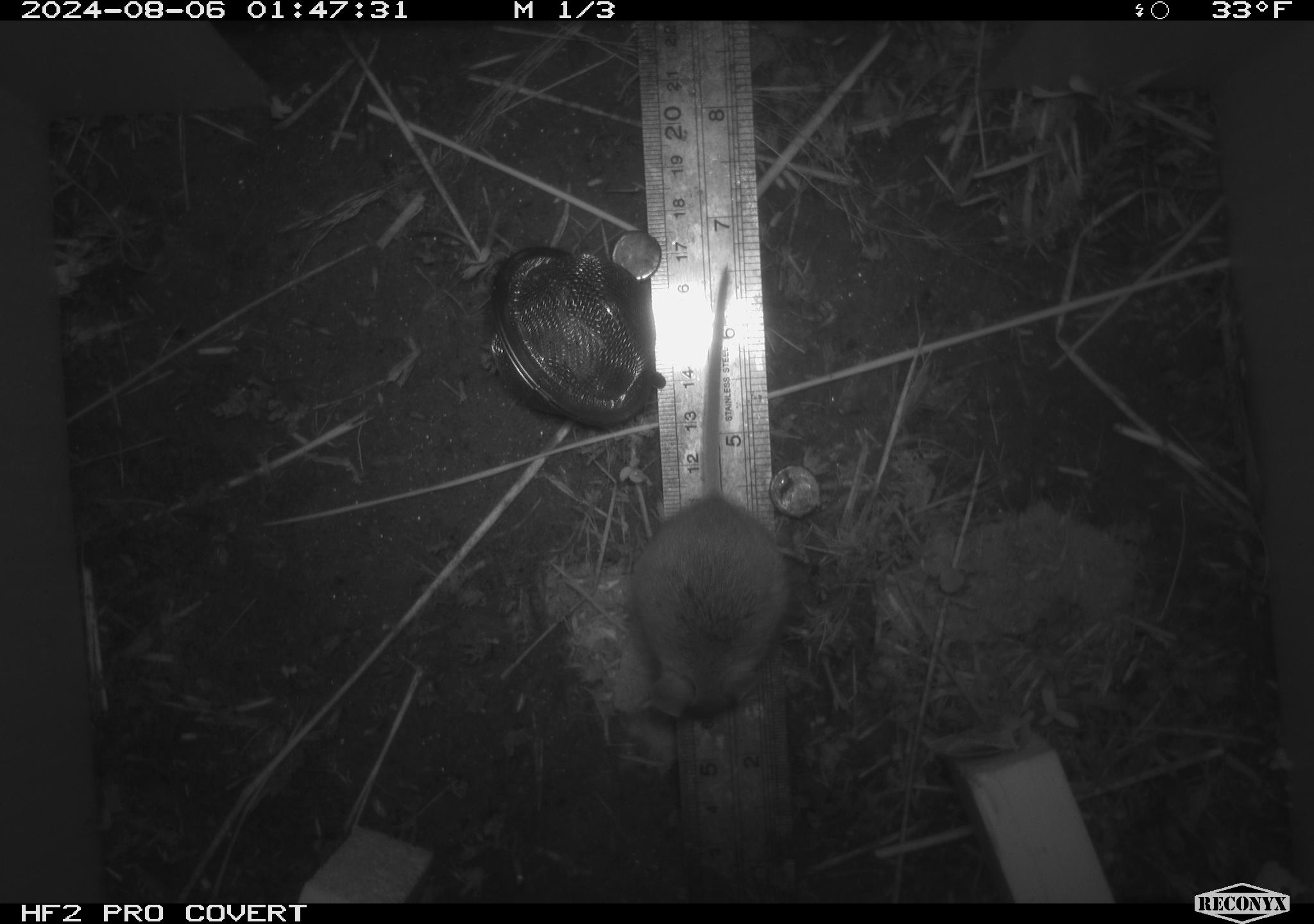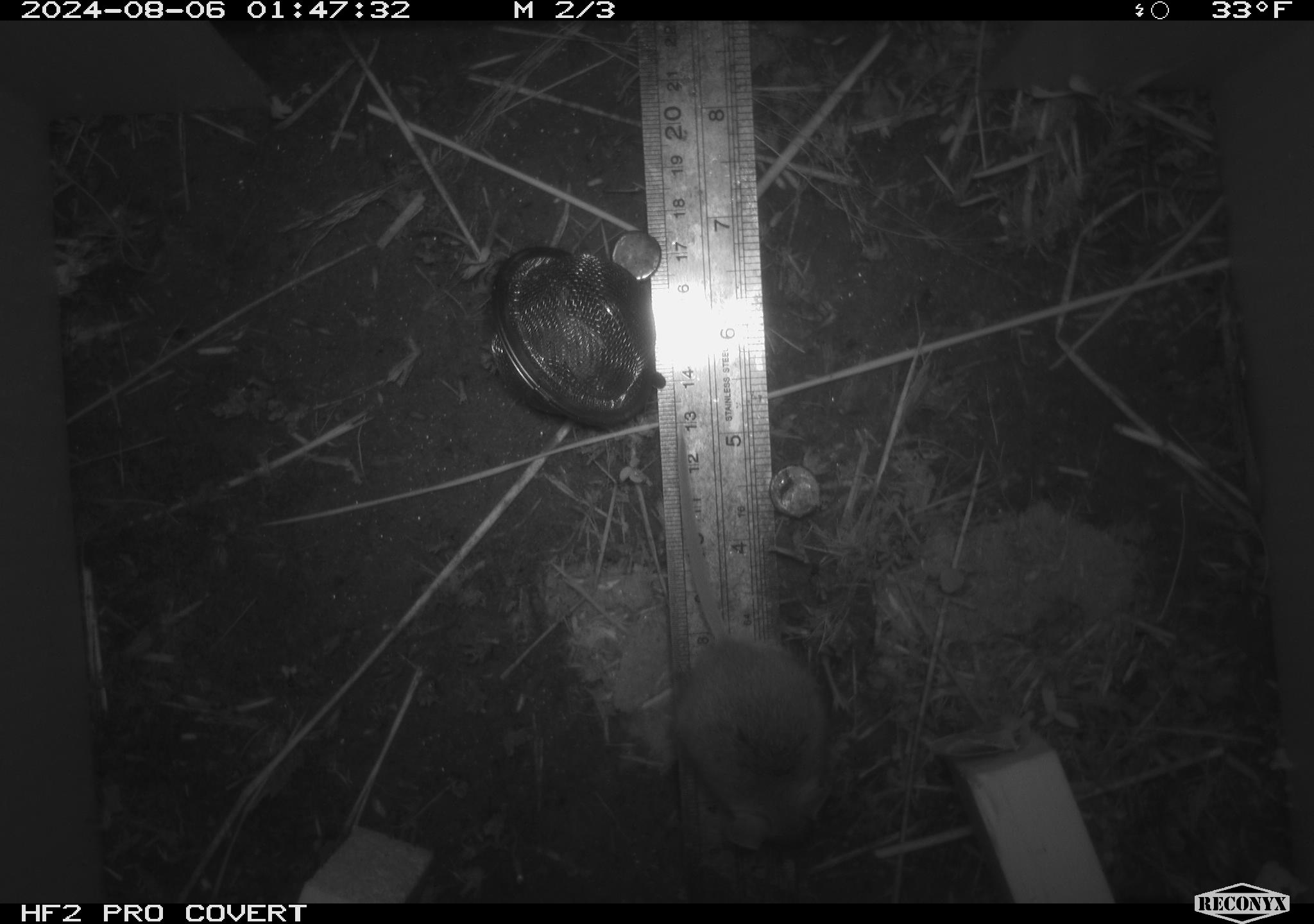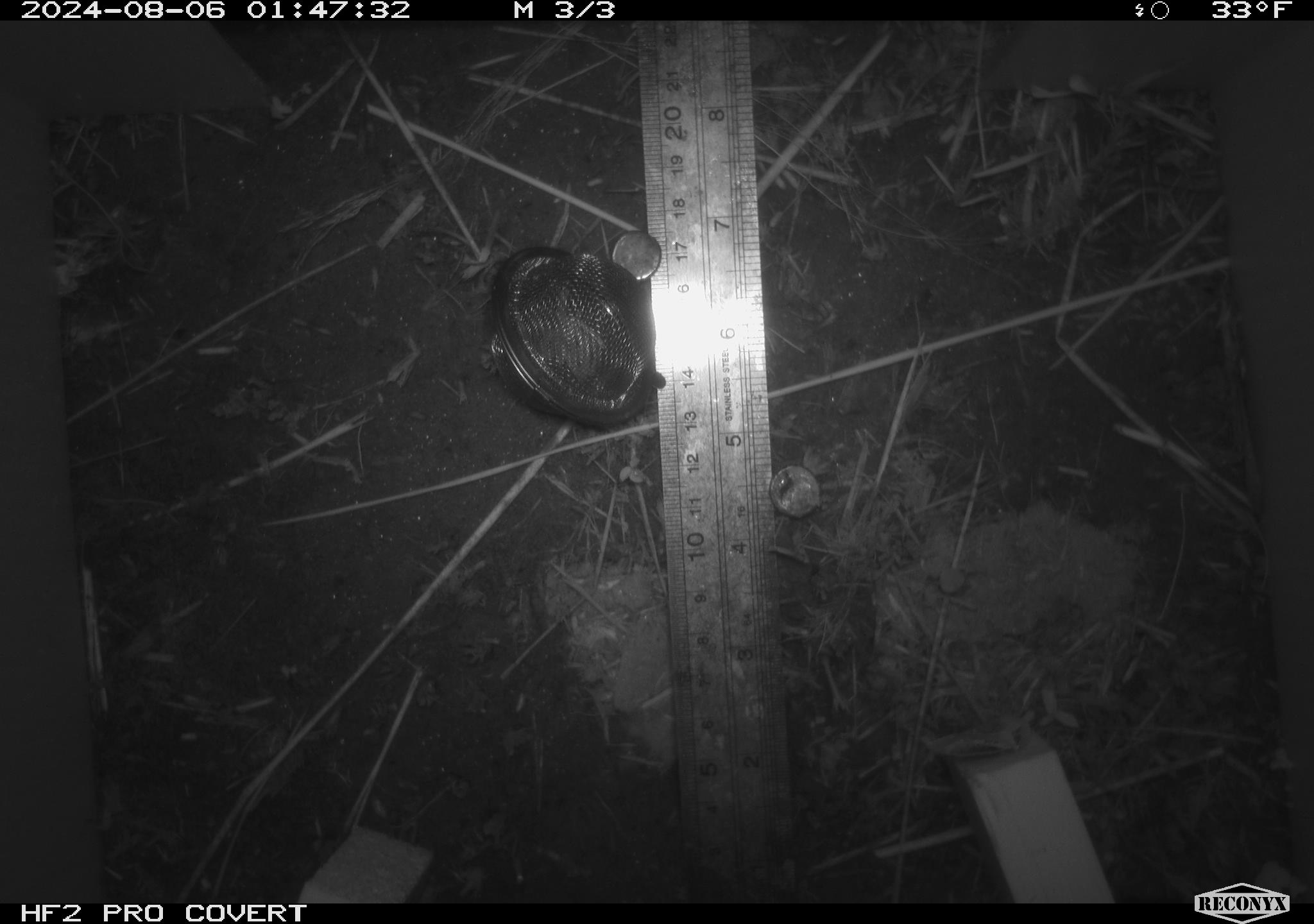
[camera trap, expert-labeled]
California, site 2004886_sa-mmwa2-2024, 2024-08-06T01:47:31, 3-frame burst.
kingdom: Animalia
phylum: Chordata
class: Mammalia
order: Rodentia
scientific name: Rodentia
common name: mouse species